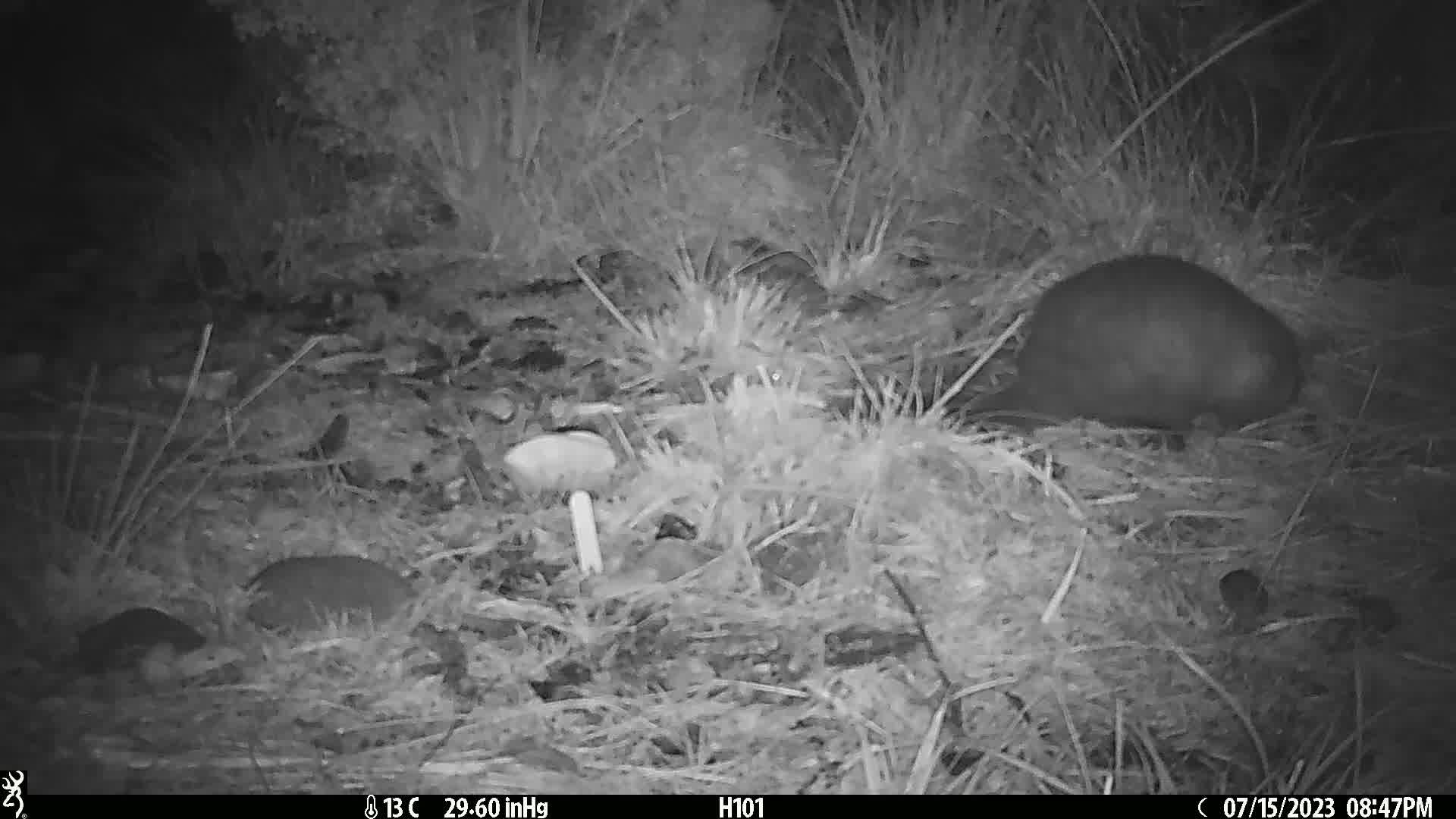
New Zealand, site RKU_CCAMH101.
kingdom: Animalia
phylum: Chordata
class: Mammalia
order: Diprotodontia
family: Phalangeridae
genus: Trichosurus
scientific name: Trichosurus vulpecula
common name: common brushtail possum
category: possum